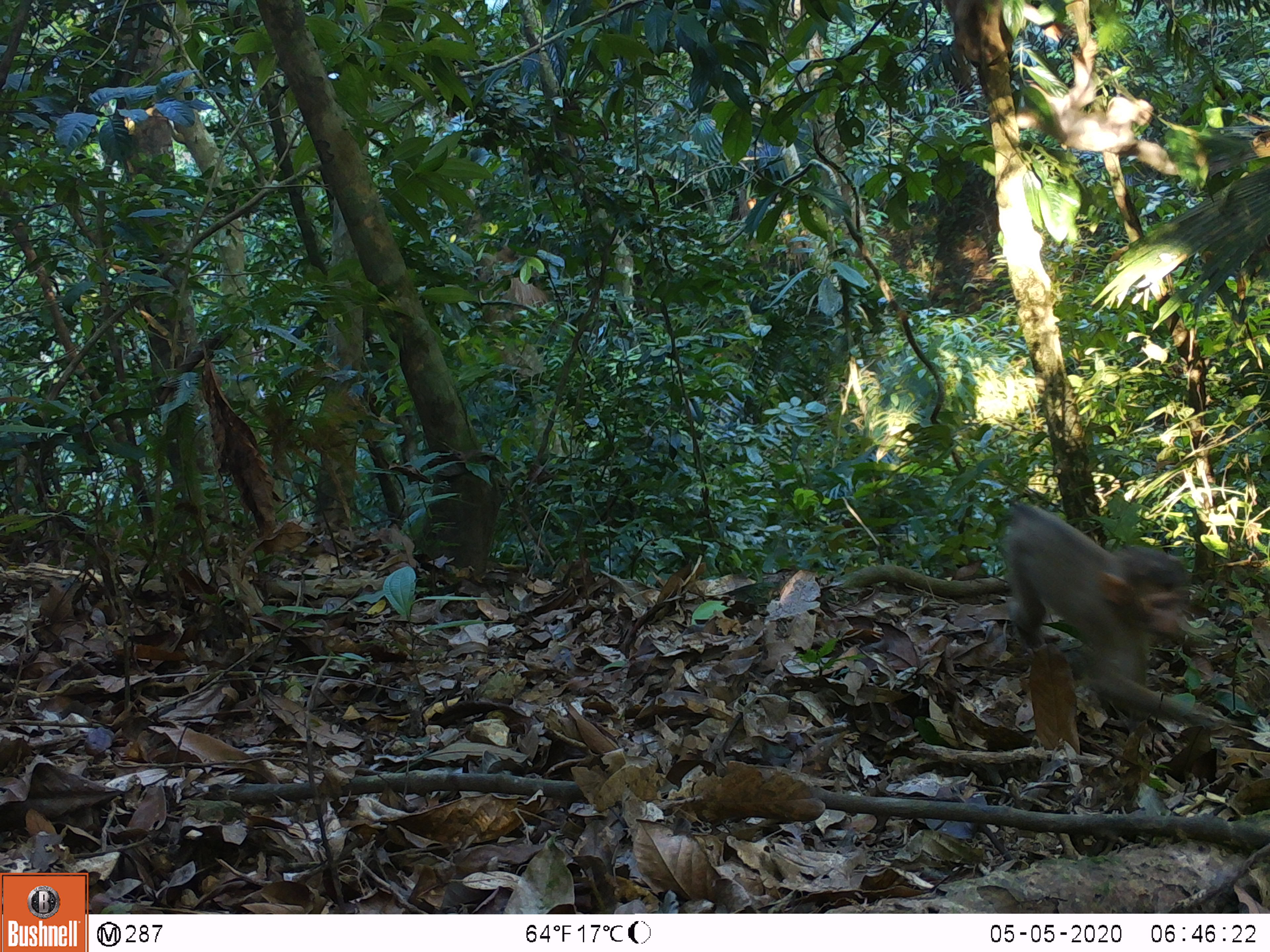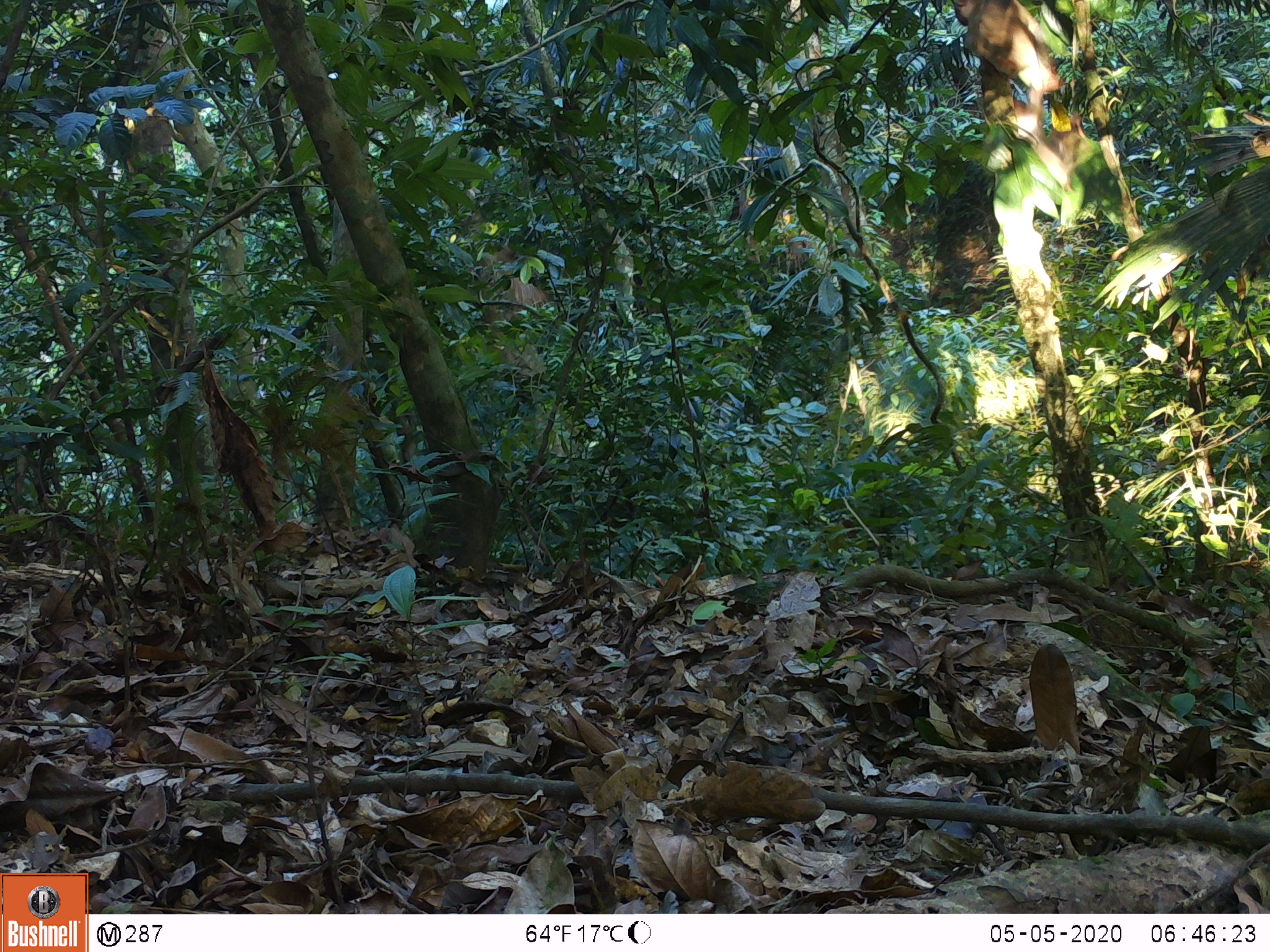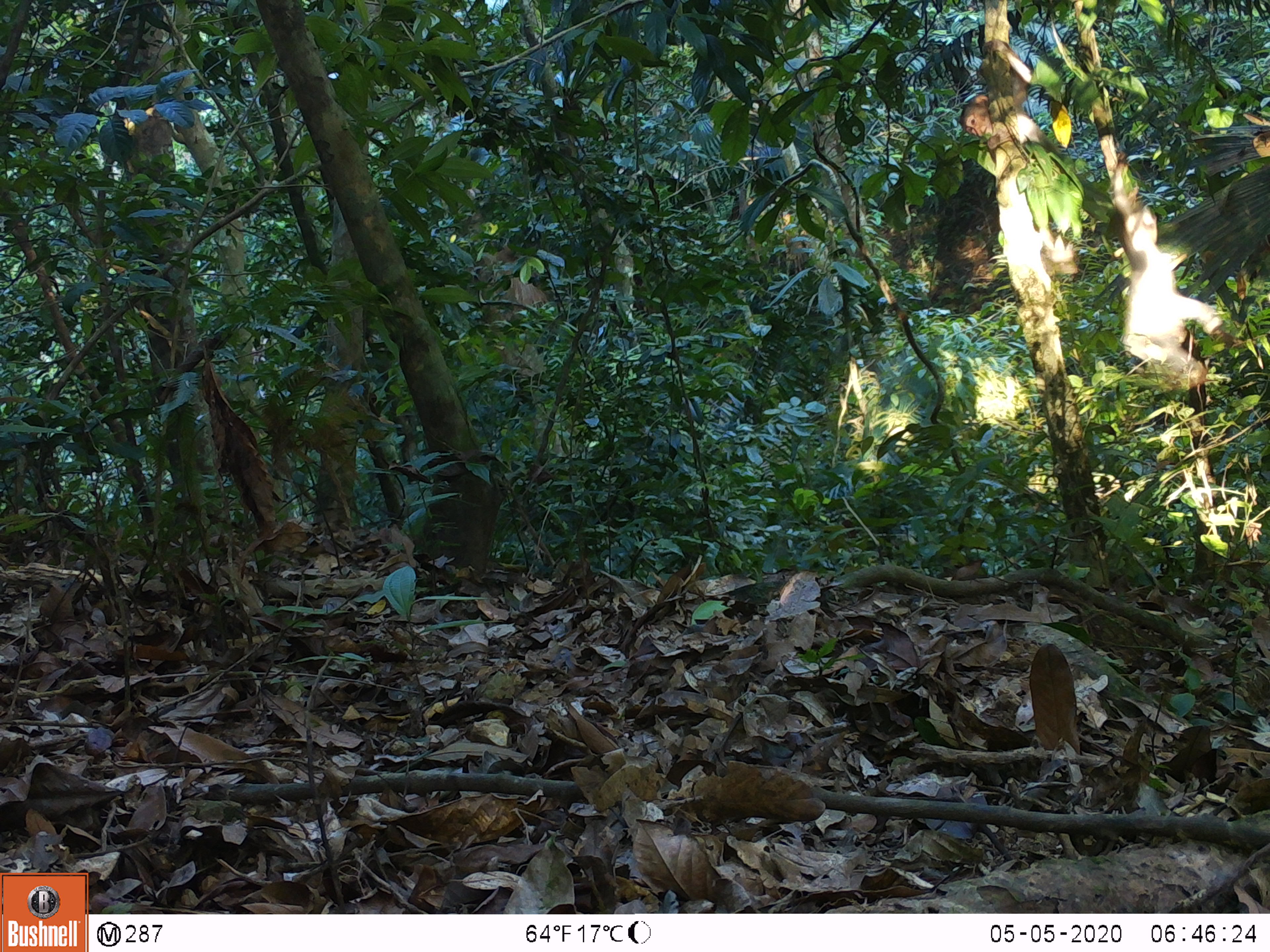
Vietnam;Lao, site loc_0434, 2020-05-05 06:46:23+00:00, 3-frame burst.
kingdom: Animalia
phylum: Chordata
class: Mammalia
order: Primates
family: Cercopithecidae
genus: Macaca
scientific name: Macaca nemestrina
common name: pig-tailed macaque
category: pig tailed macaque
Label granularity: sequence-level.